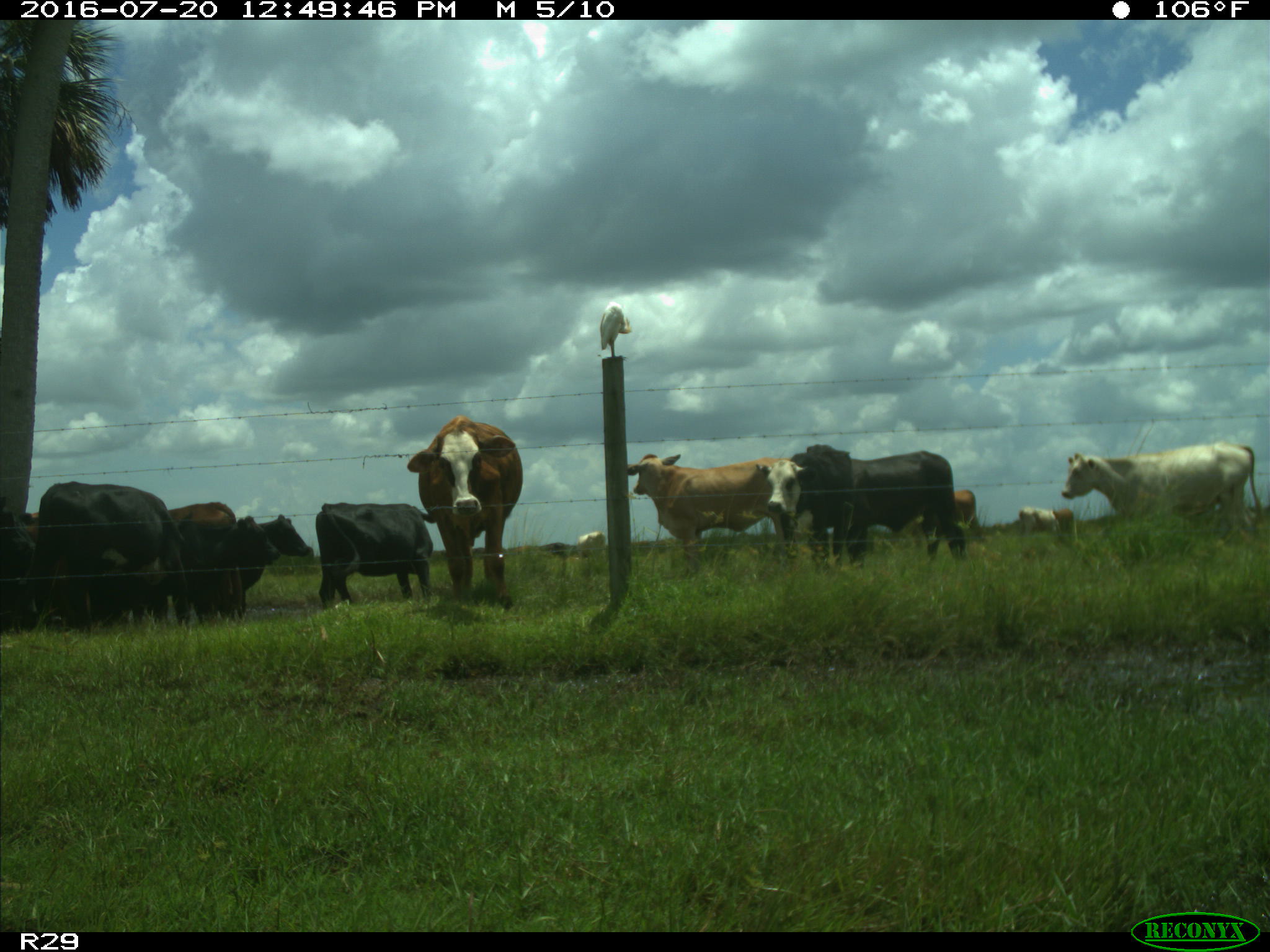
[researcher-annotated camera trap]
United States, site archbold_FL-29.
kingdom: Animalia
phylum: Chordata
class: Mammalia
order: Artiodactyla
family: Bovidae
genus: Bos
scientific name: Bos taurus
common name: domestic cow